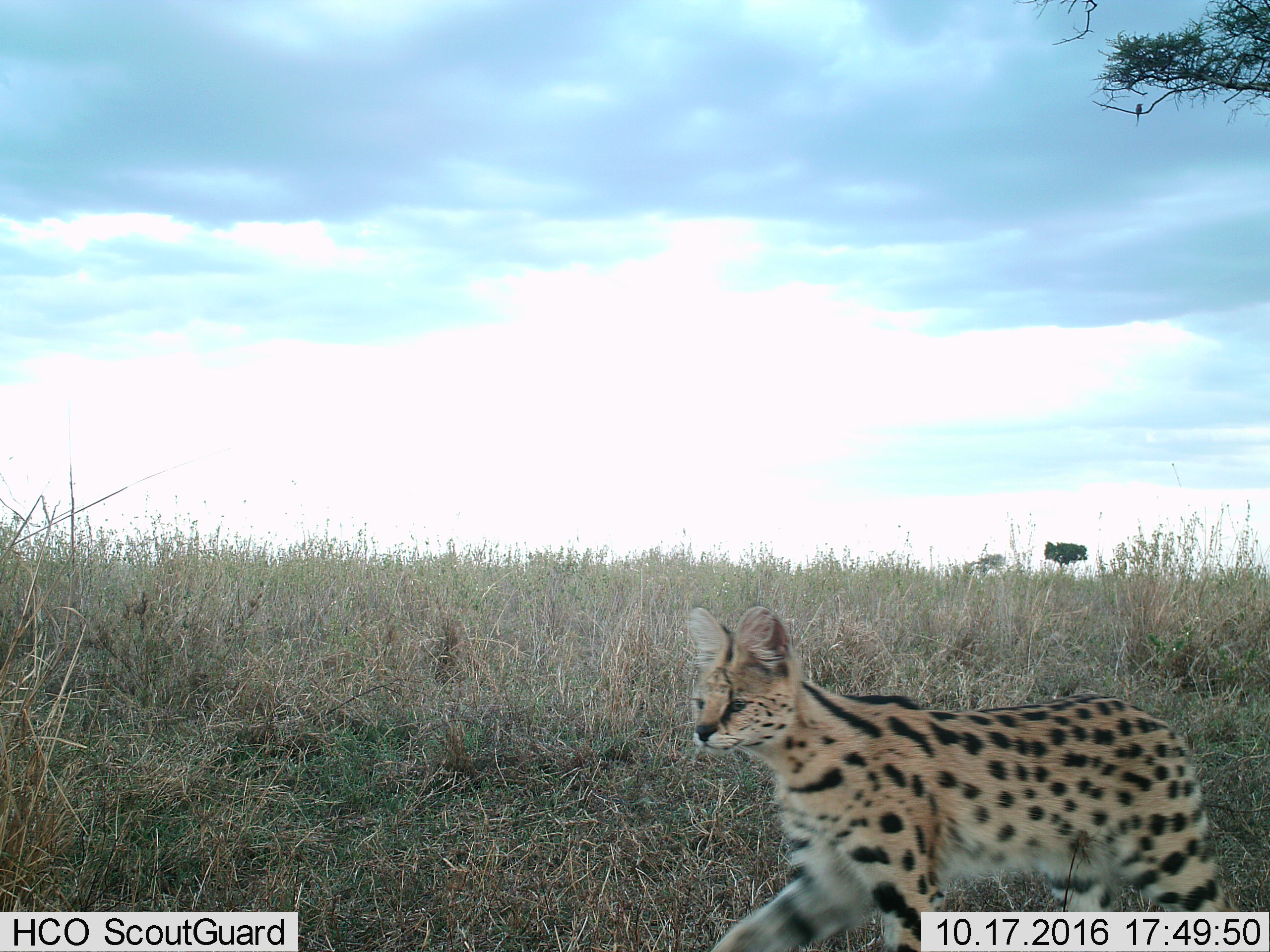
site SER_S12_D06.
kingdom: Animalia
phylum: Chordata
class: Mammalia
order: Carnivora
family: Felidae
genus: Leptailurus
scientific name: Leptailurus serval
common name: serval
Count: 1.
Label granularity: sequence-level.